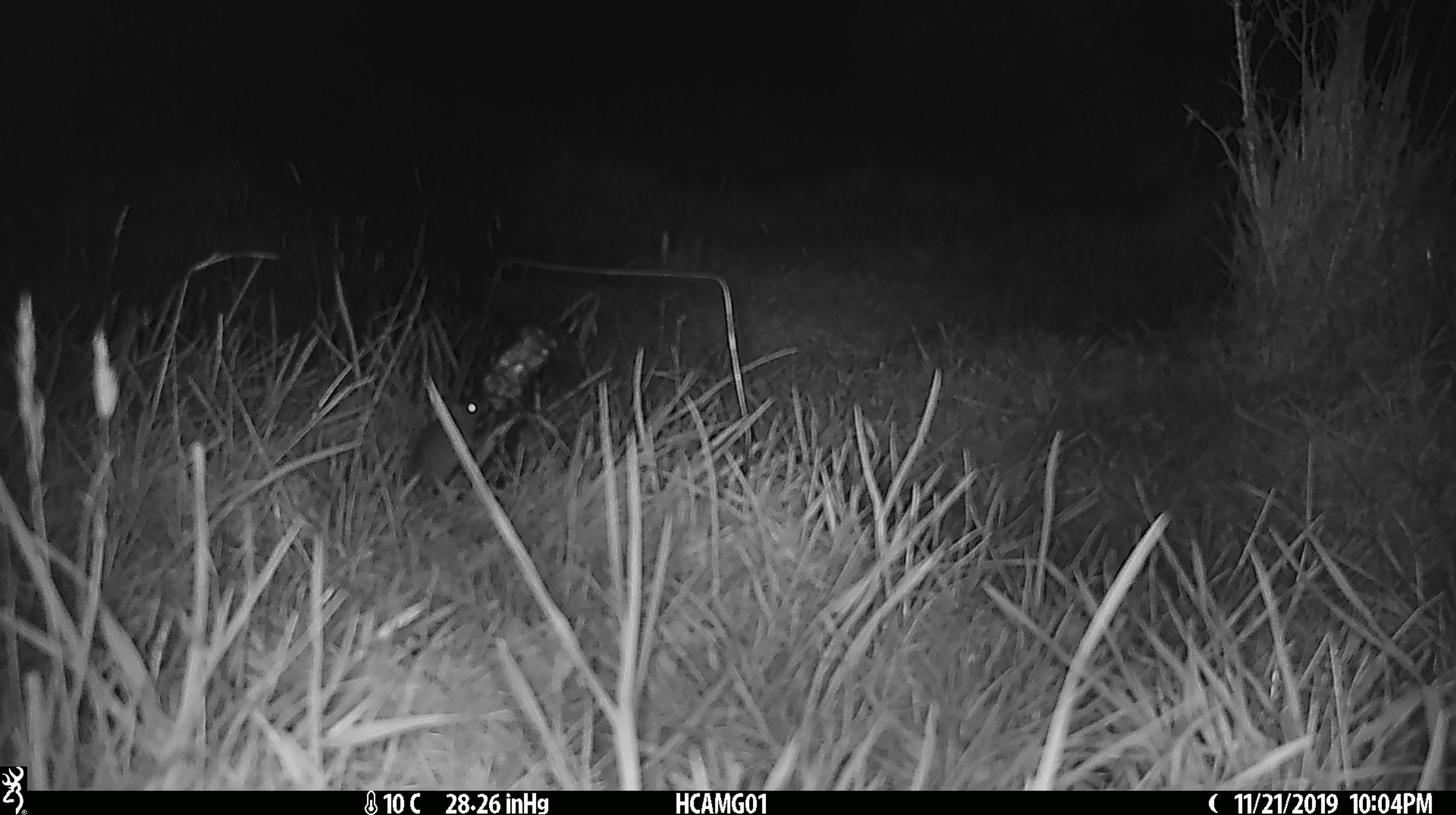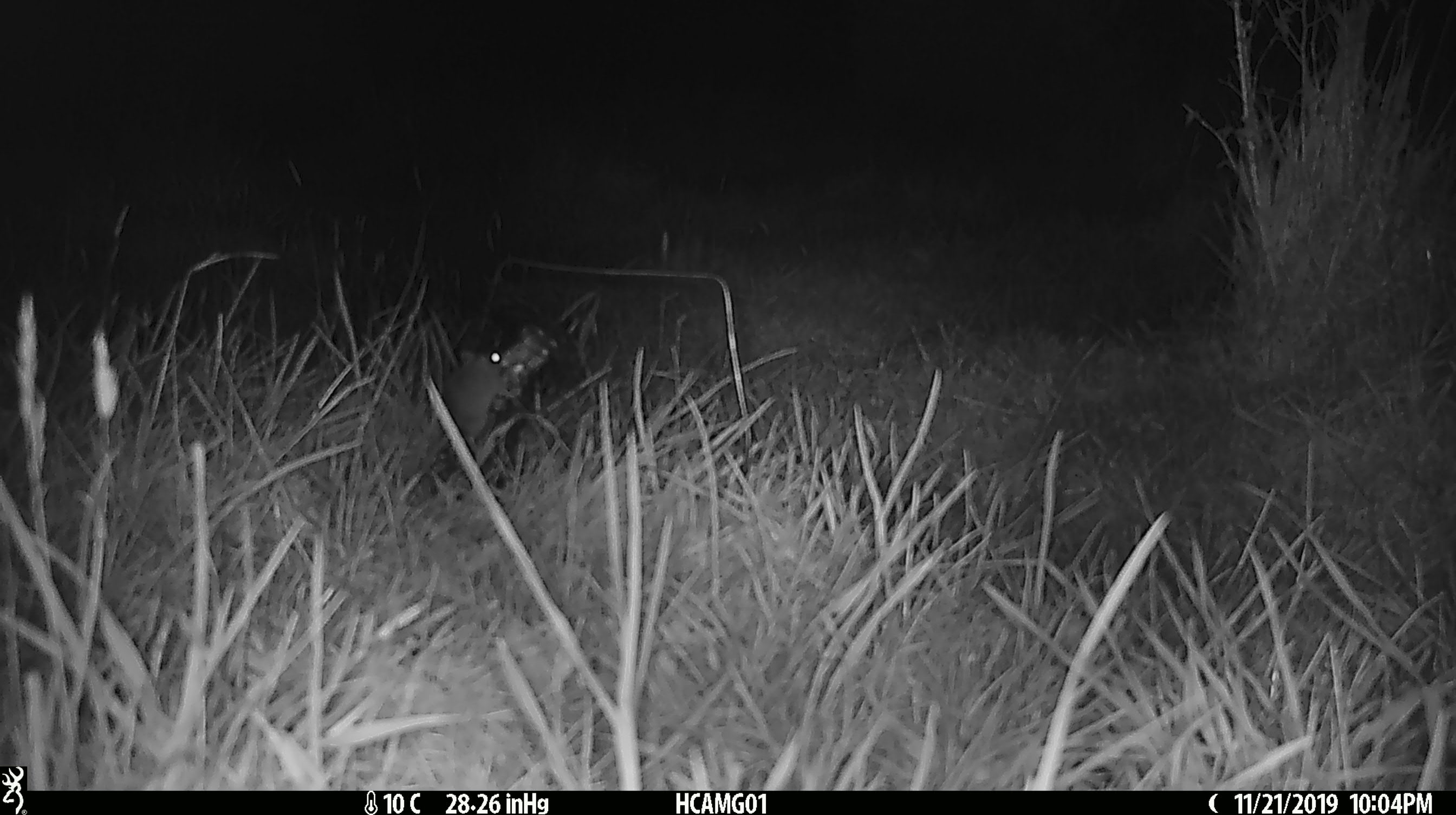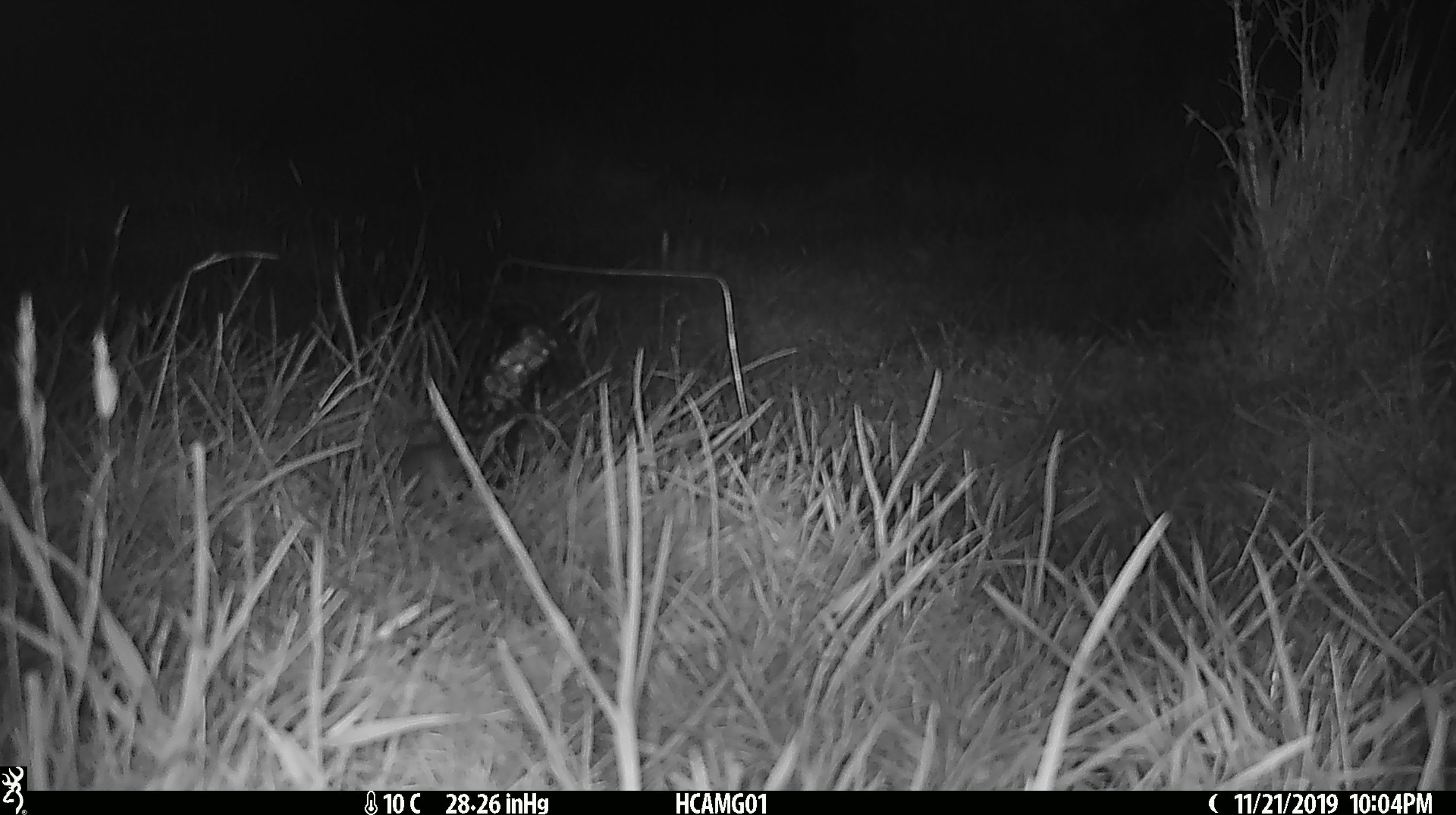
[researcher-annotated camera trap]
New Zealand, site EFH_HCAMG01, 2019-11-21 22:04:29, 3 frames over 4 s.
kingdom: Animalia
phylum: Chordata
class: Mammalia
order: Rodentia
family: Muridae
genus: Mus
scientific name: Mus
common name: mouse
Mouse (Mus).